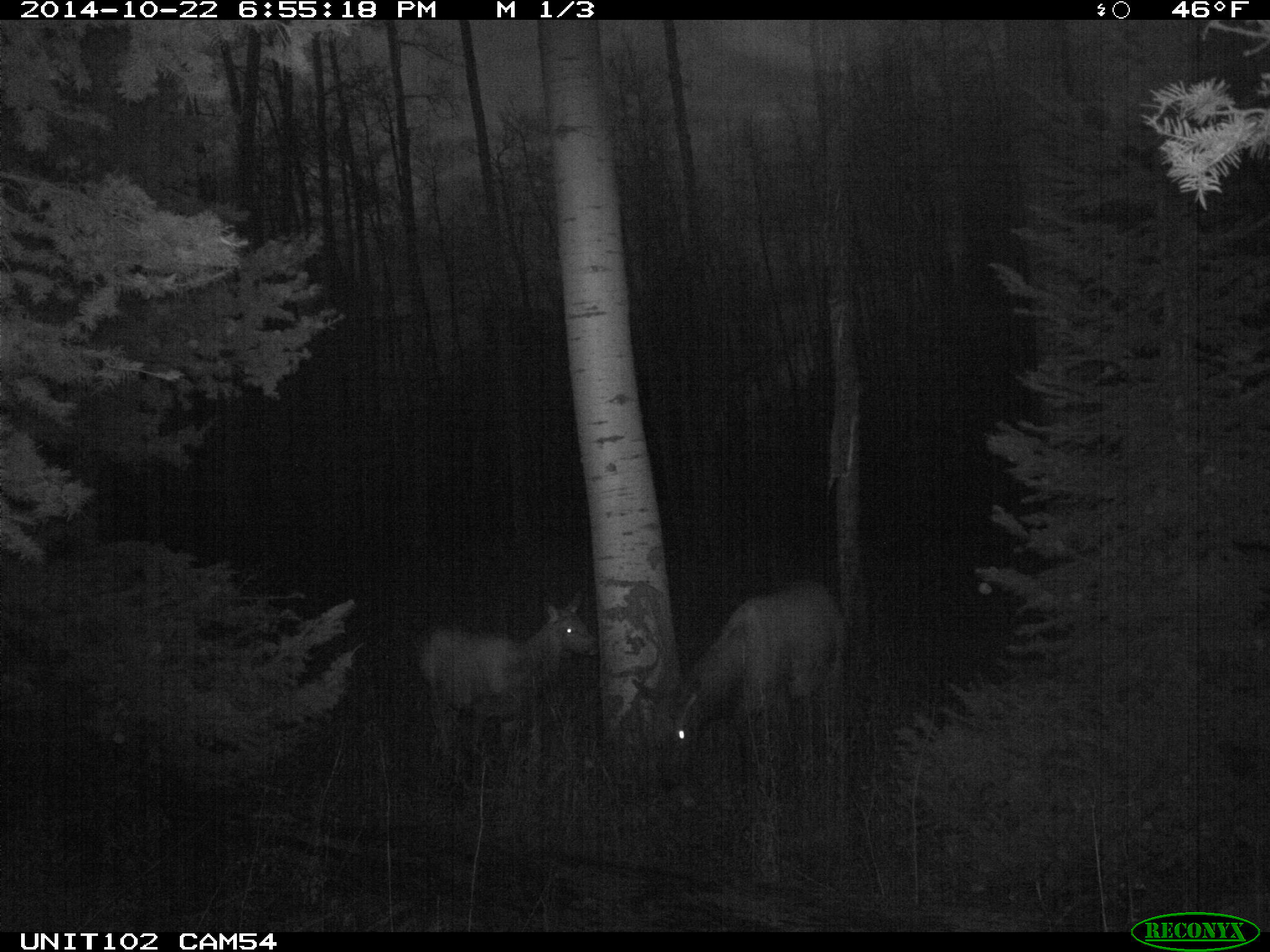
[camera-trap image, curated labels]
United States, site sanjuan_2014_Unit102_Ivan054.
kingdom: Animalia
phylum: Chordata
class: Mammalia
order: Artiodactyla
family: Cervidae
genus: Cervus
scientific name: Cervus elaphus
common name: red deer